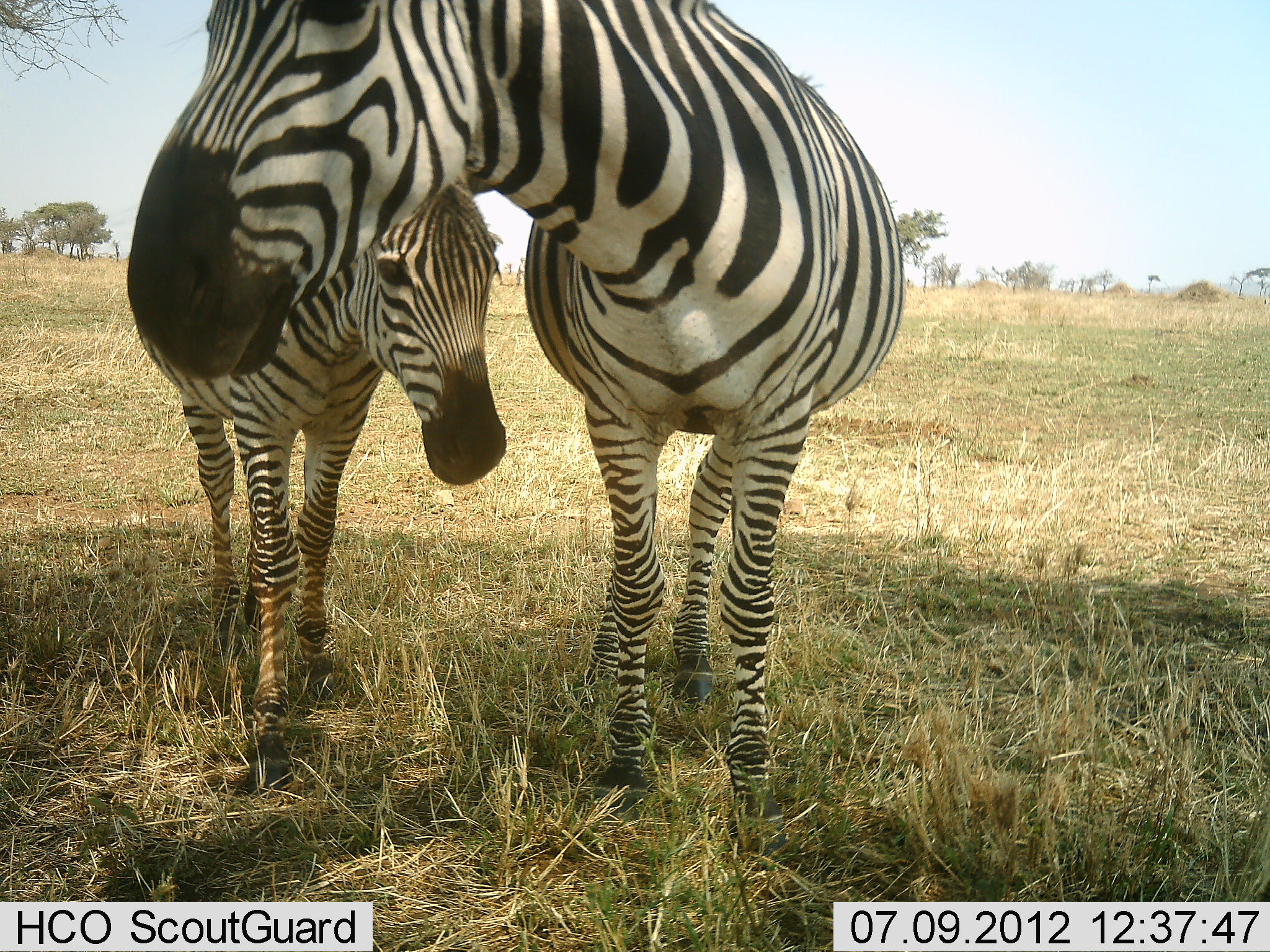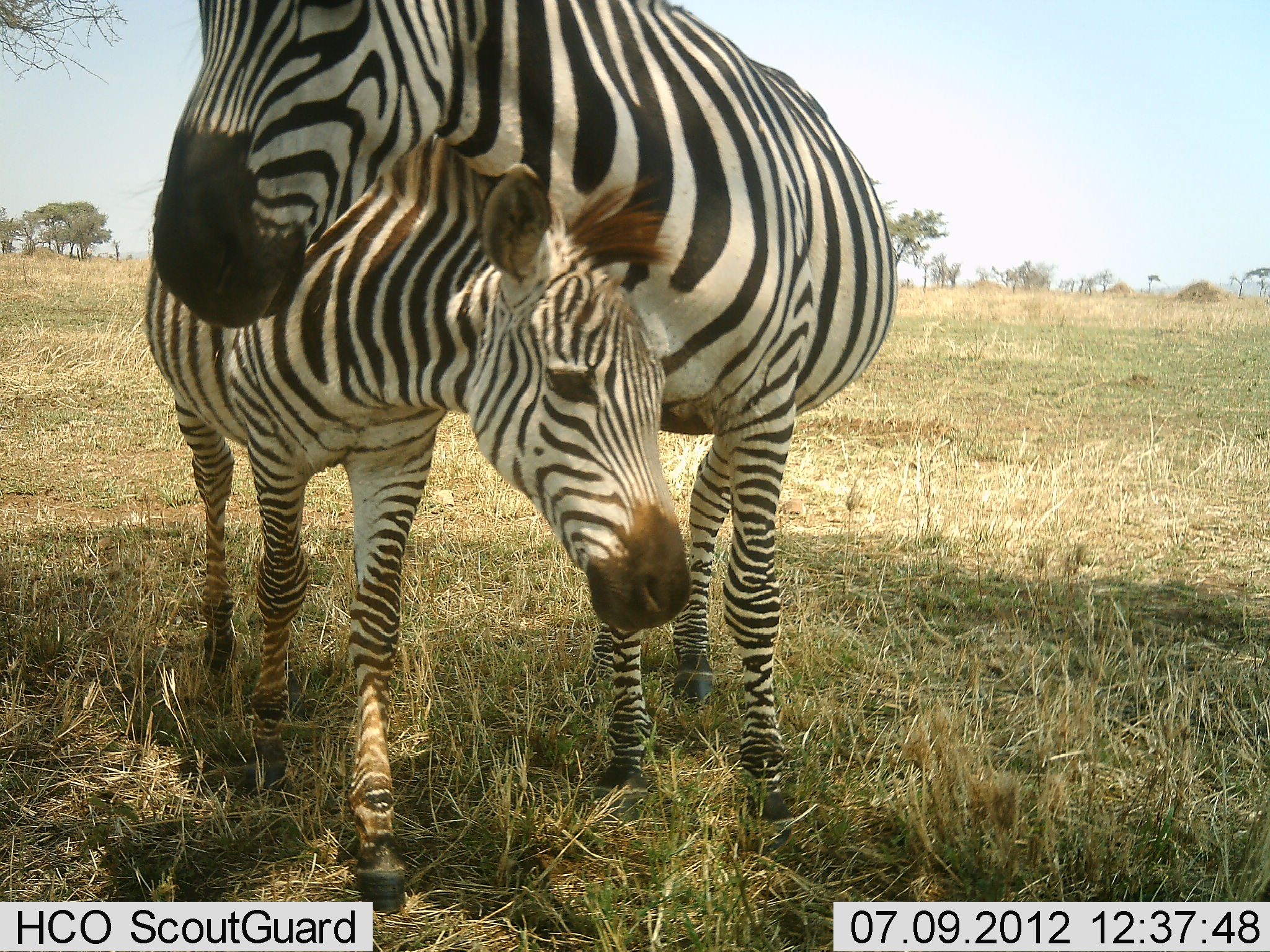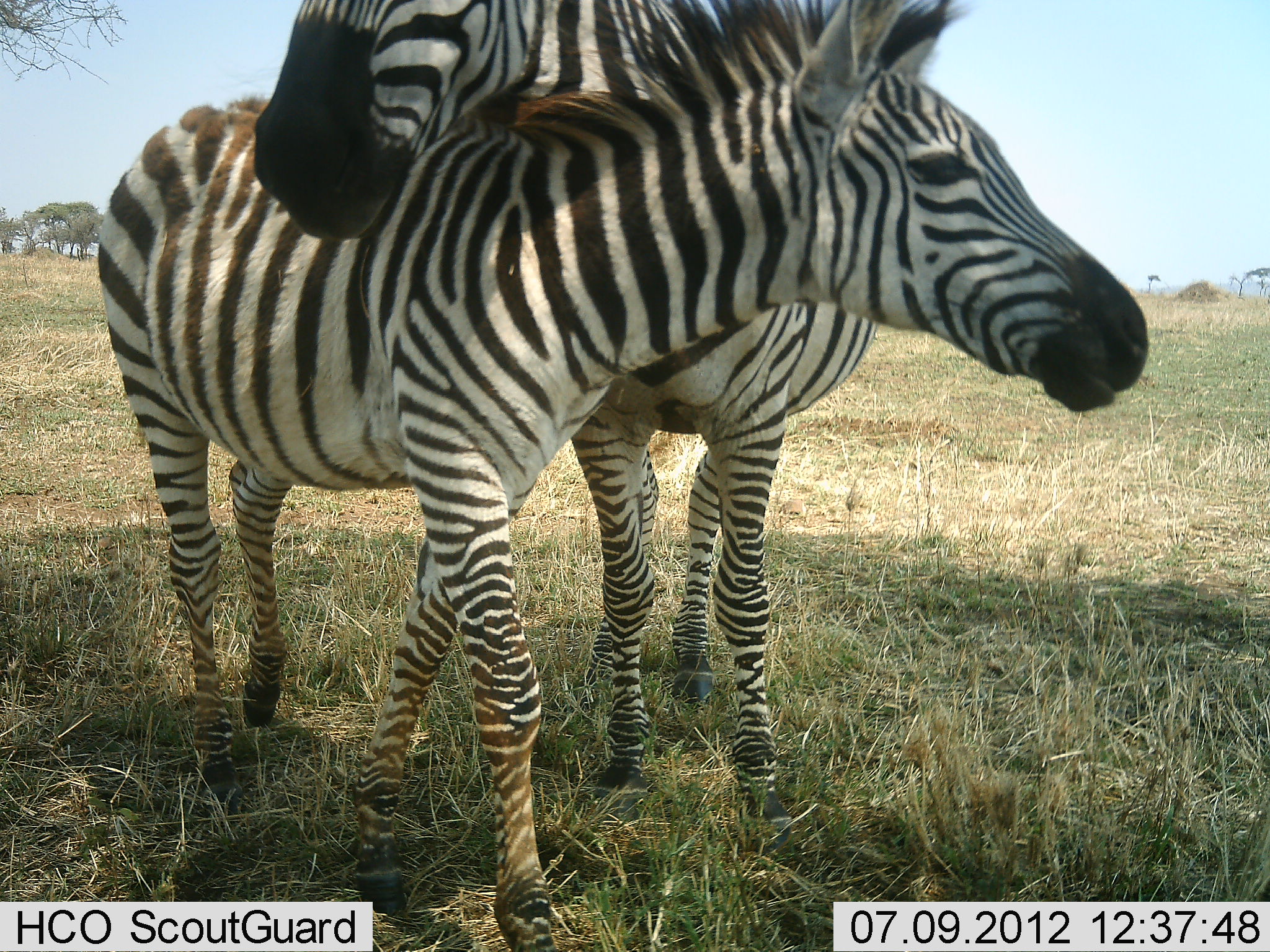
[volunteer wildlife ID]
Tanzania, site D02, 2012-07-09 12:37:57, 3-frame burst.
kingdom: Animalia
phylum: Chordata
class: Mammalia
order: Perissodactyla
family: Equidae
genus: Equus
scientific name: Equus quagga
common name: plains zebra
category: zebra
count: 2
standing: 40%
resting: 0%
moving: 40%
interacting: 60%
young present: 80%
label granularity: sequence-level